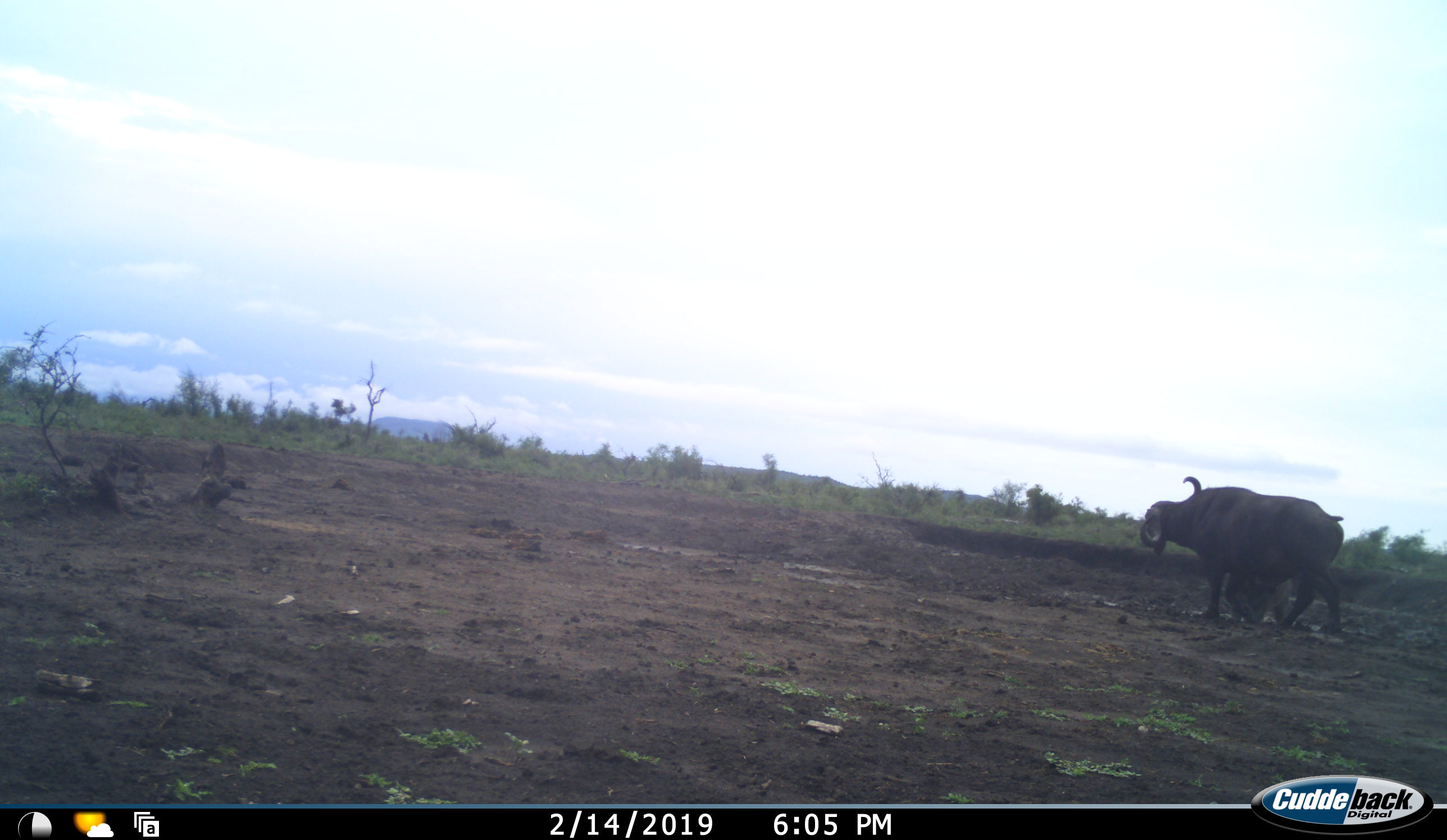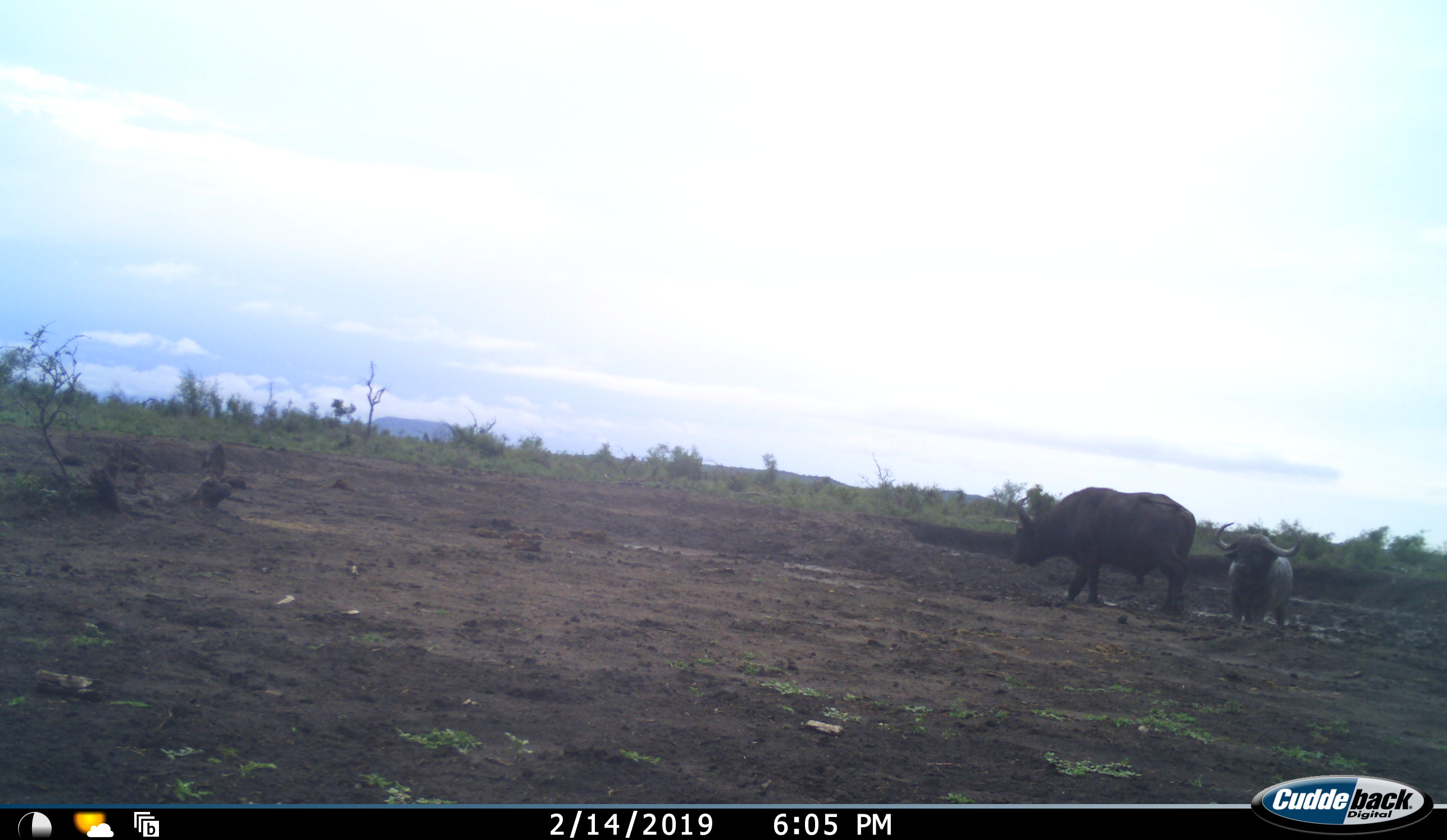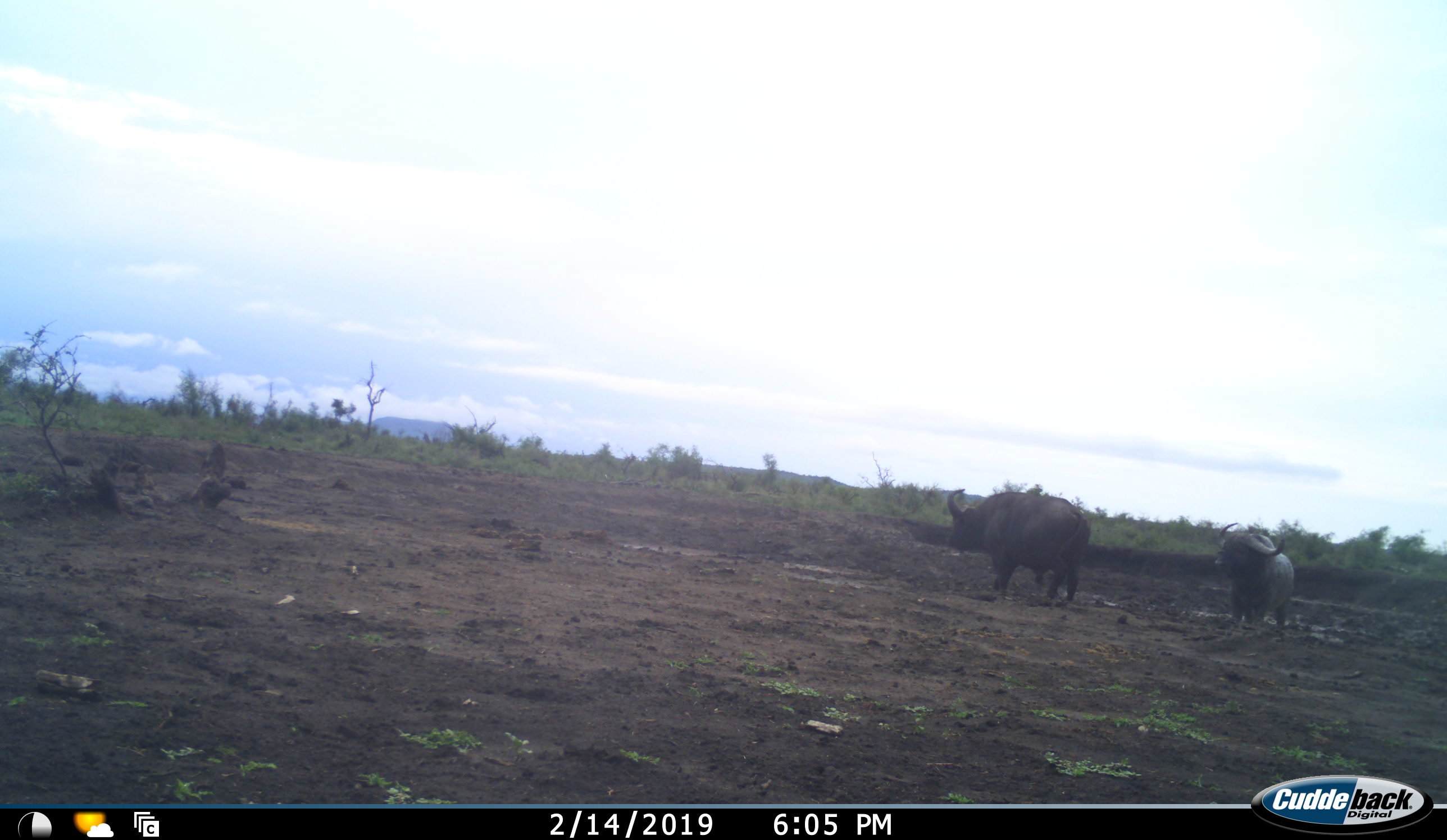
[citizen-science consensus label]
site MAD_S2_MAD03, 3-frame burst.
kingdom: Animalia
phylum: Chordata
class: Mammalia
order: Artiodactyla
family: Bovidae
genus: Syncerus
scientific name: Syncerus caffer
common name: african buffalo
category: buffalo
Buffalo (african buffalo) (Syncerus caffer), count 2. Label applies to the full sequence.